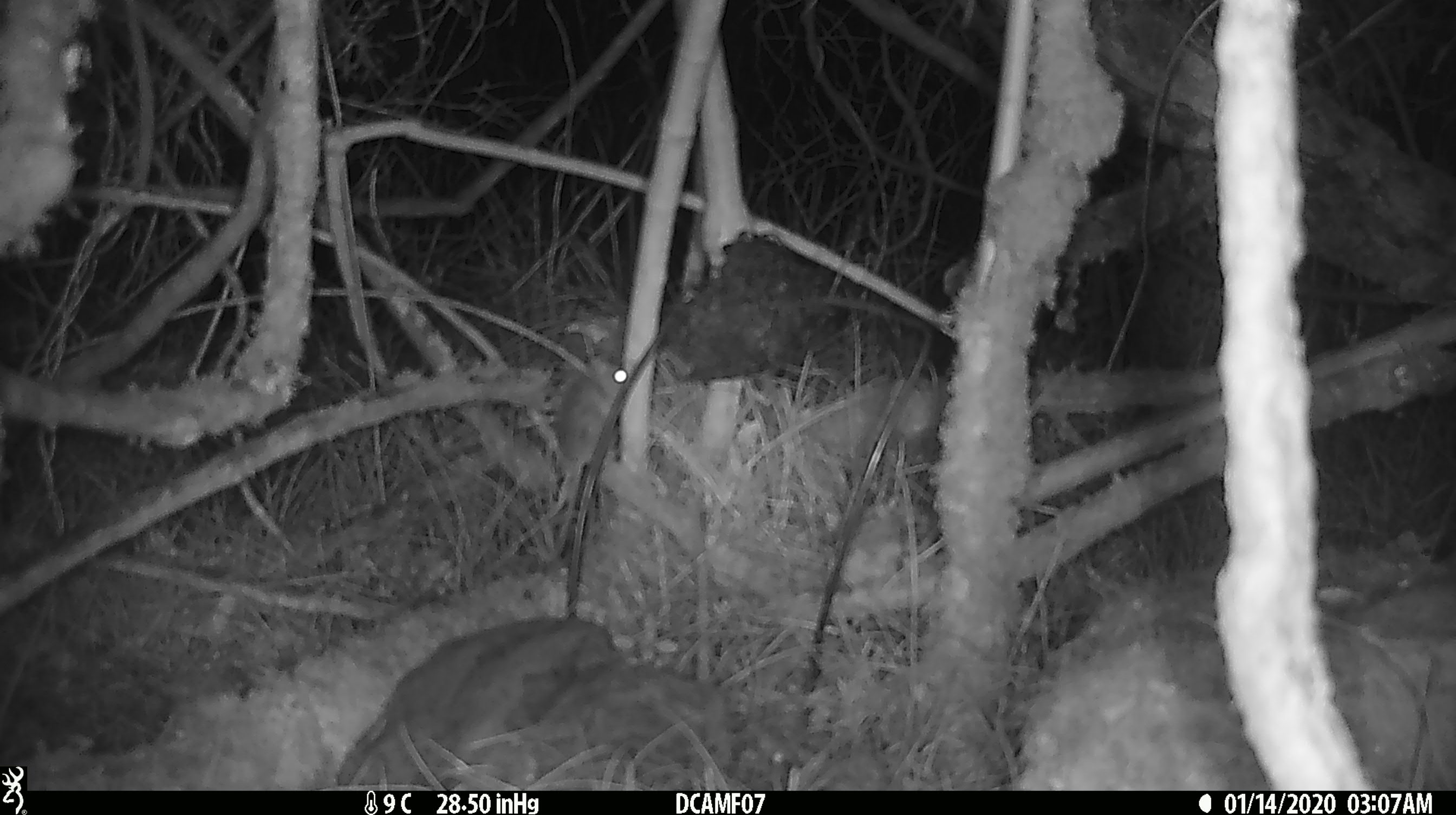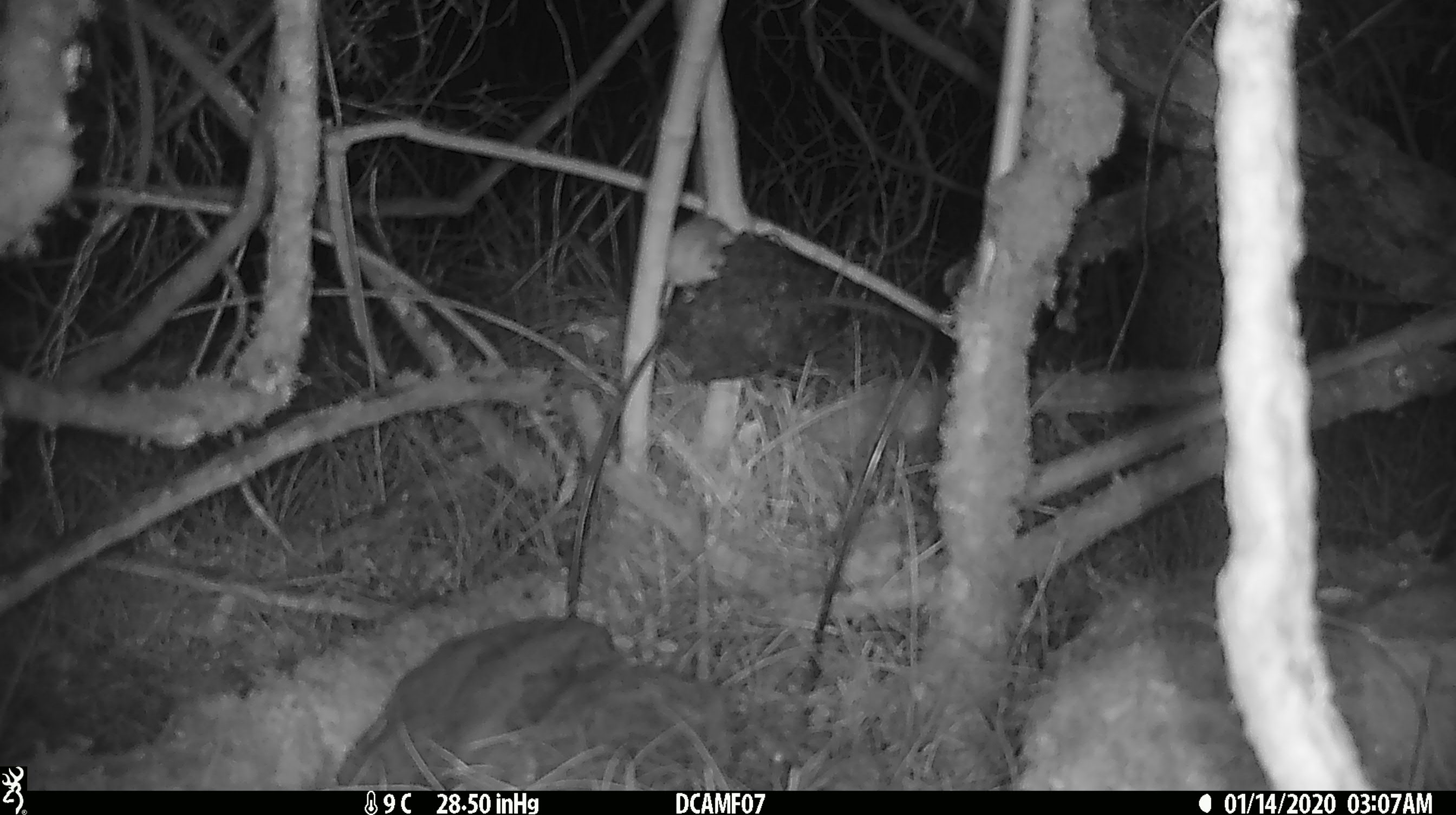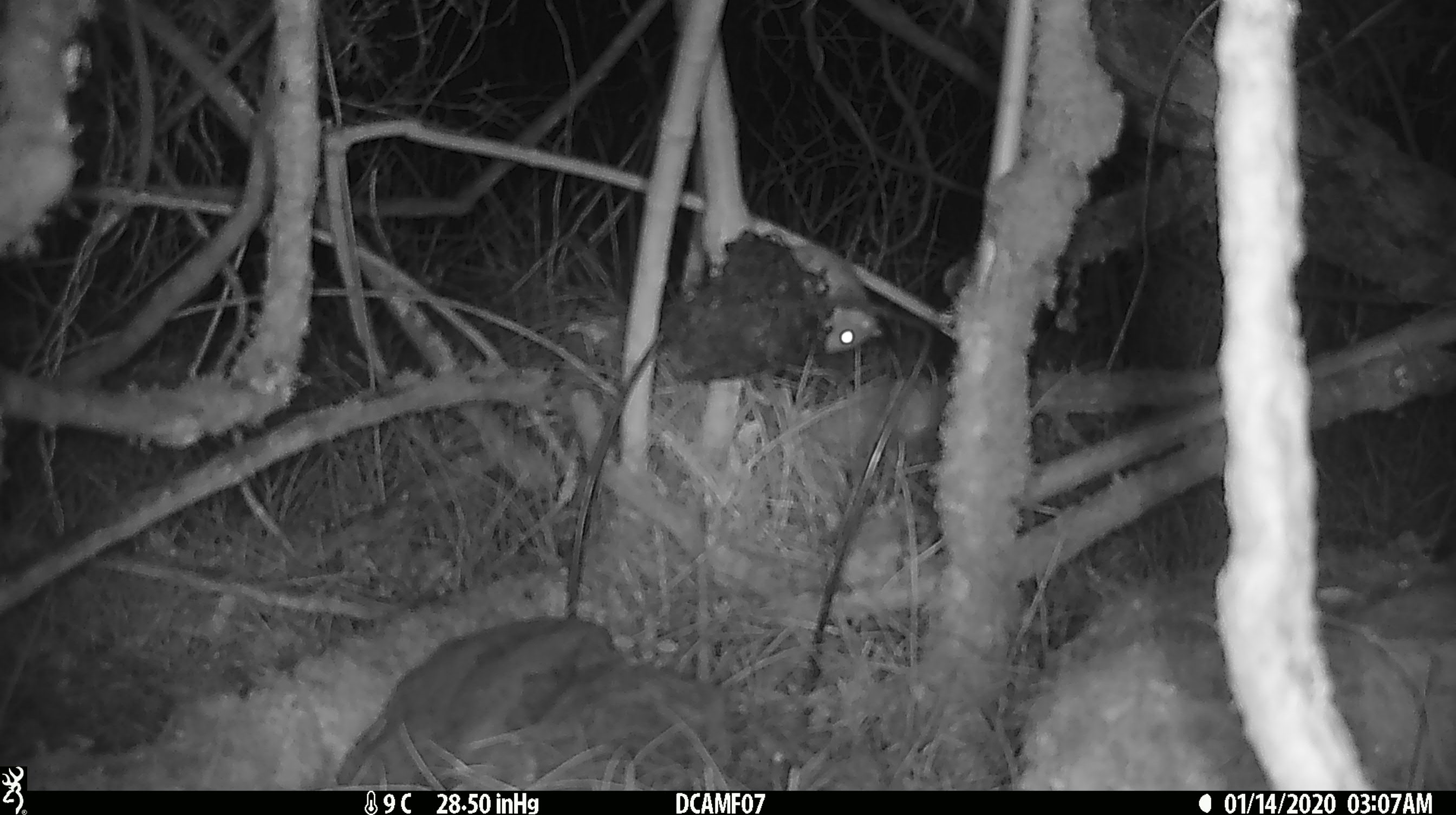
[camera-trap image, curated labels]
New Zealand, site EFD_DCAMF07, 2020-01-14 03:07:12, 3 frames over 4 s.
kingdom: Animalia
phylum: Chordata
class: Mammalia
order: Rodentia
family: Muridae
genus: Mus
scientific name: Mus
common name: mouse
Mouse (Mus).